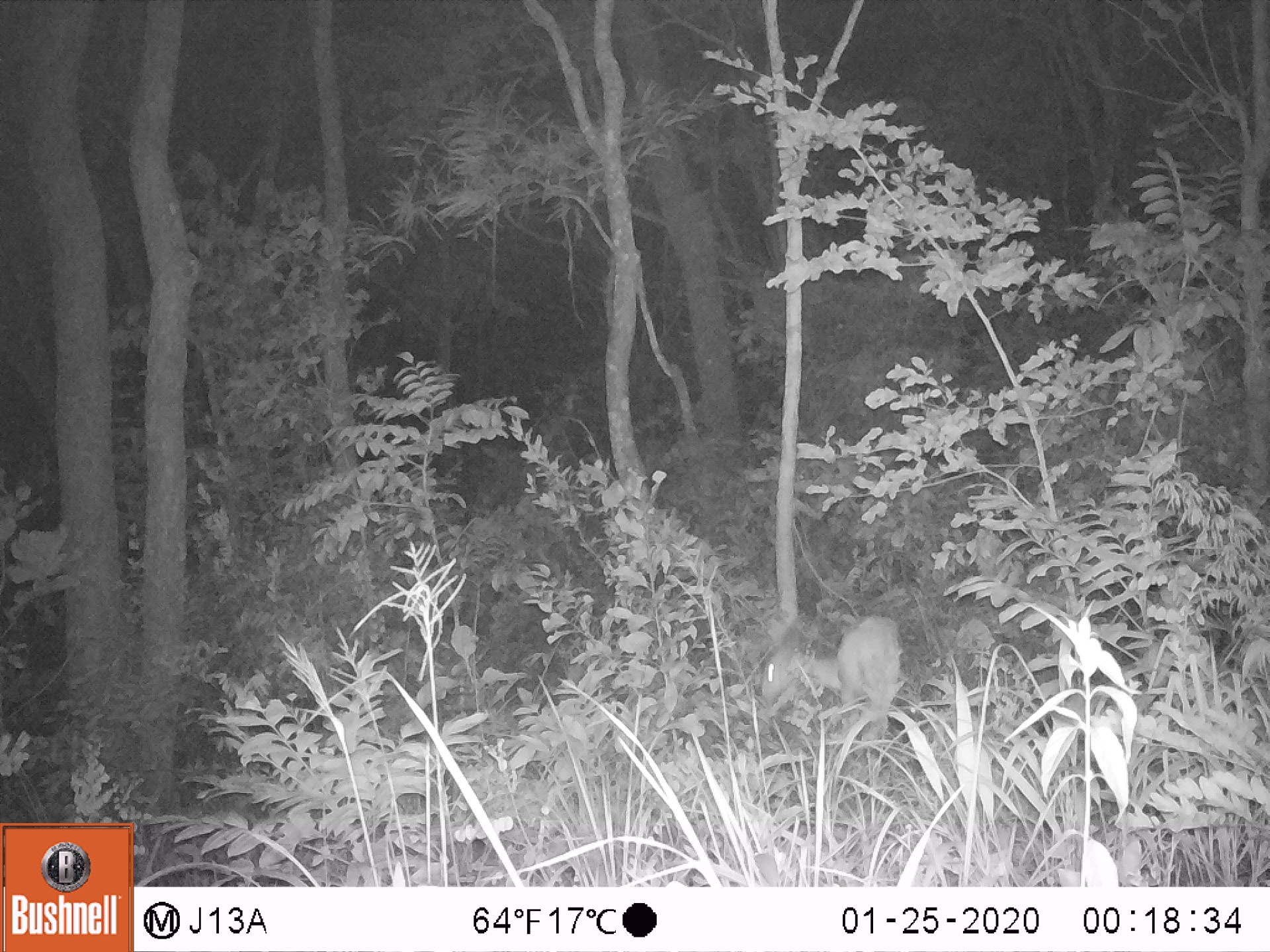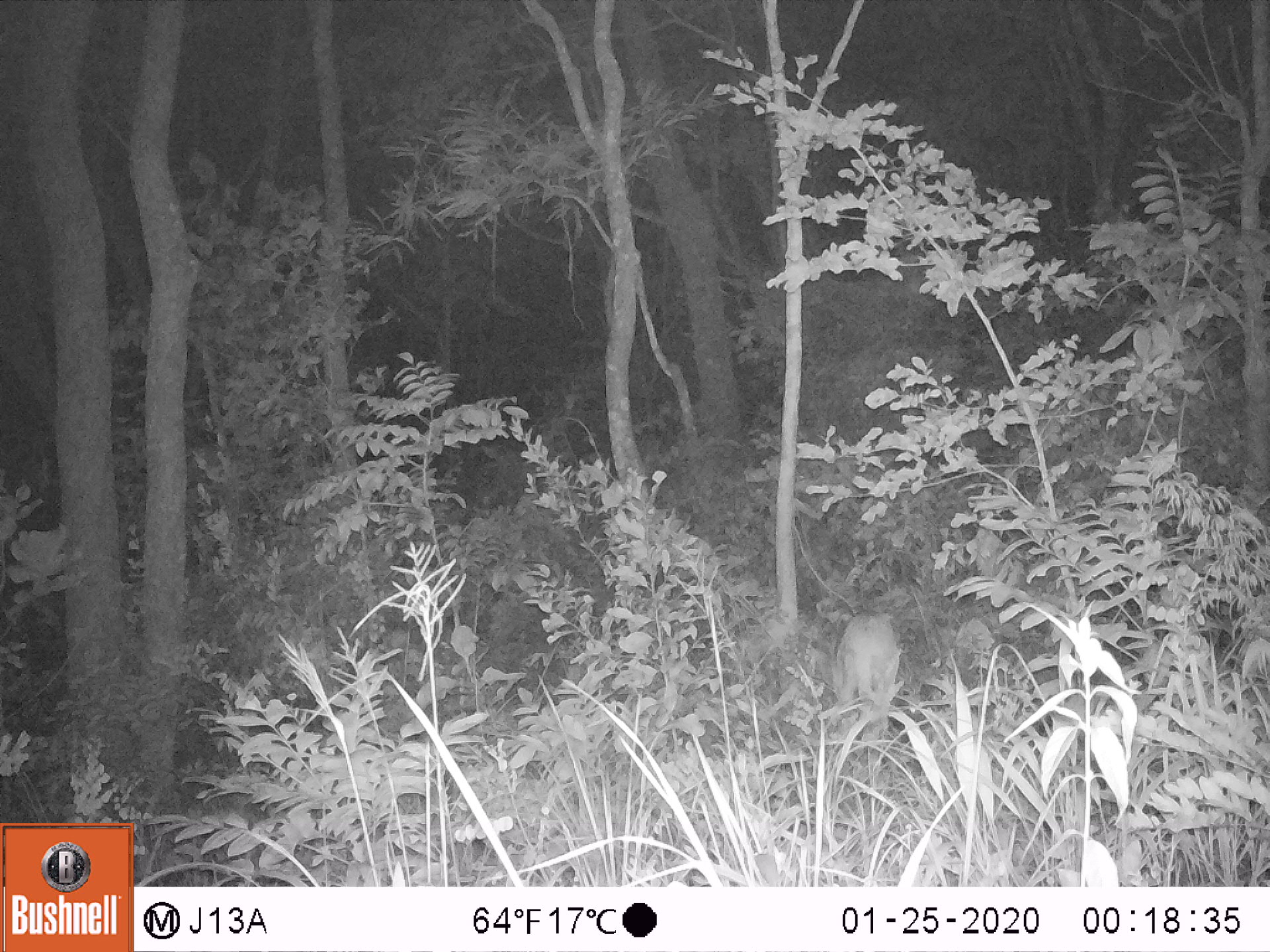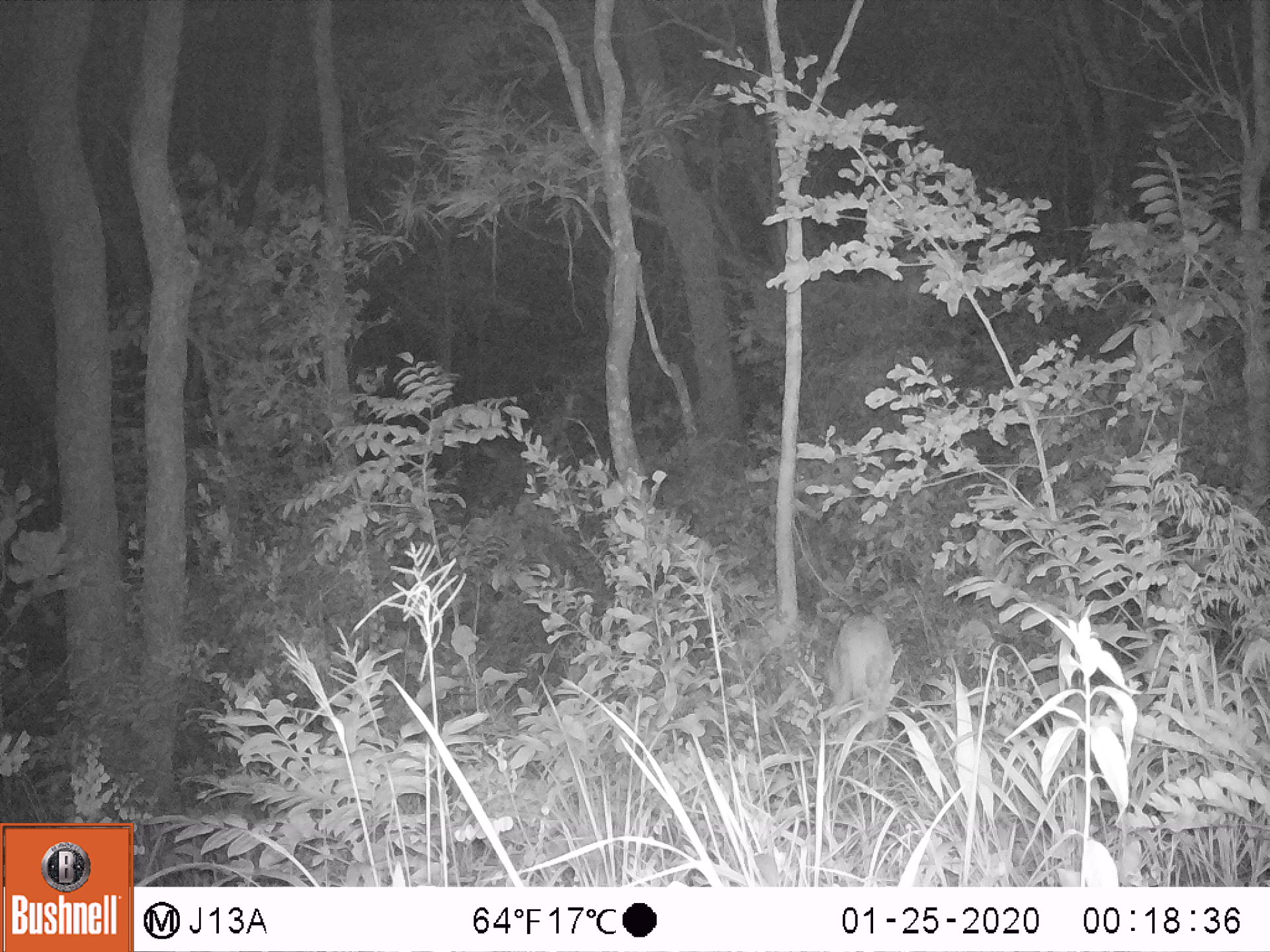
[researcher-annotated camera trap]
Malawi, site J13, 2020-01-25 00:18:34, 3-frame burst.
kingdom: Animalia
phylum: Chordata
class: Mammalia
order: Artiodactyla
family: Bovidae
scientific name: Antilopinae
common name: small antelope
Small antelope (Antilopinae), count 1.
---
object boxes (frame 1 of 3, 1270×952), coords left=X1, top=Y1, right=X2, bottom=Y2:
small antelope: left=761, top=616, right=899, bottom=740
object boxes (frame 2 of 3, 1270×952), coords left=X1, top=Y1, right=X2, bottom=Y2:
small antelope: left=814, top=609, right=902, bottom=727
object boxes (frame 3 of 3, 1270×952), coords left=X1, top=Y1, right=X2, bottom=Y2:
small antelope: left=822, top=611, right=894, bottom=728